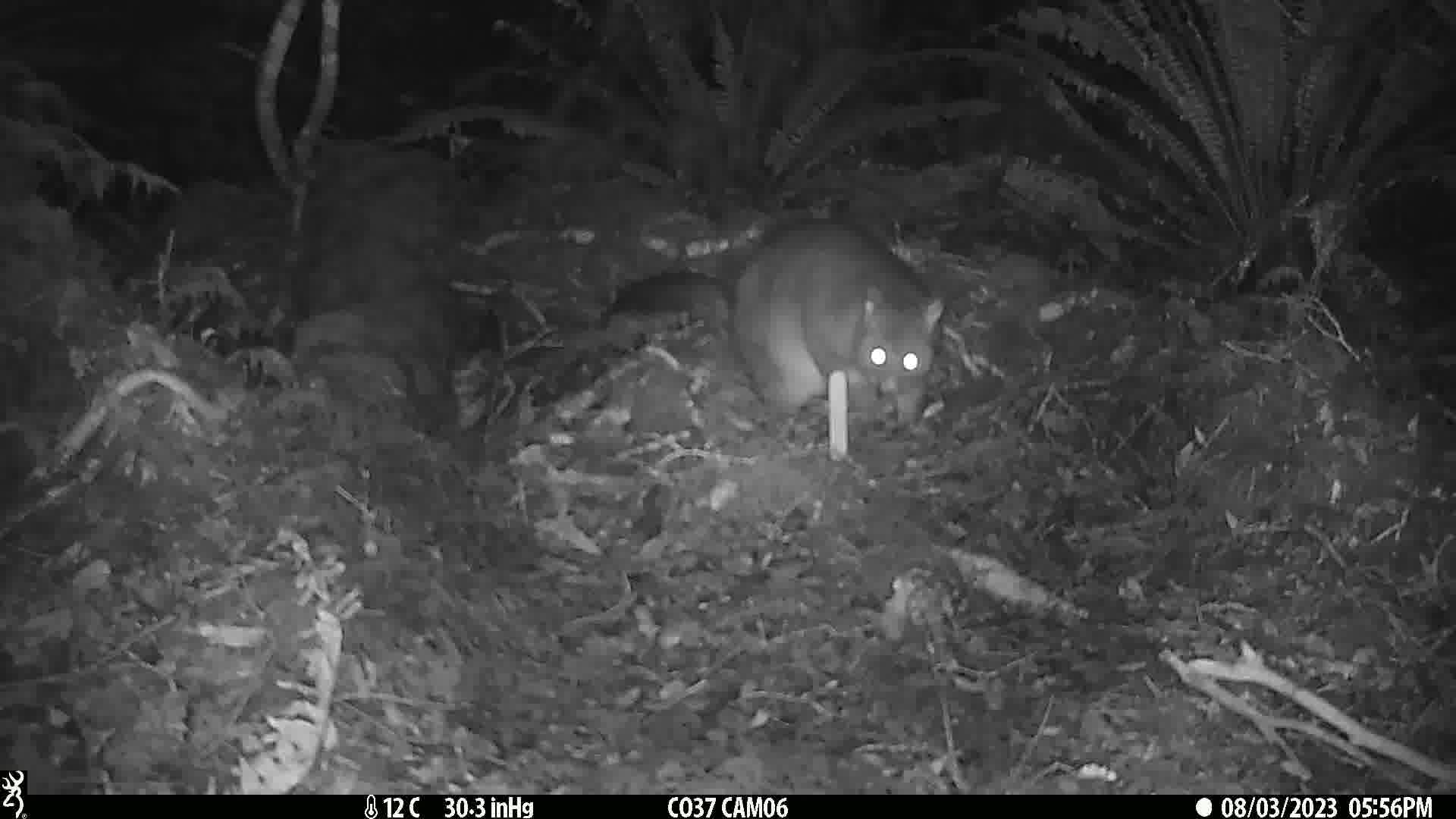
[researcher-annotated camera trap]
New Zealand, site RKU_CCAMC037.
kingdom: Animalia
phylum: Chordata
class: Mammalia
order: Diprotodontia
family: Phalangeridae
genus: Trichosurus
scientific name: Trichosurus vulpecula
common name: common brushtail possum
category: possum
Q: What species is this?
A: Possum (common brushtail possum) (Trichosurus vulpecula).